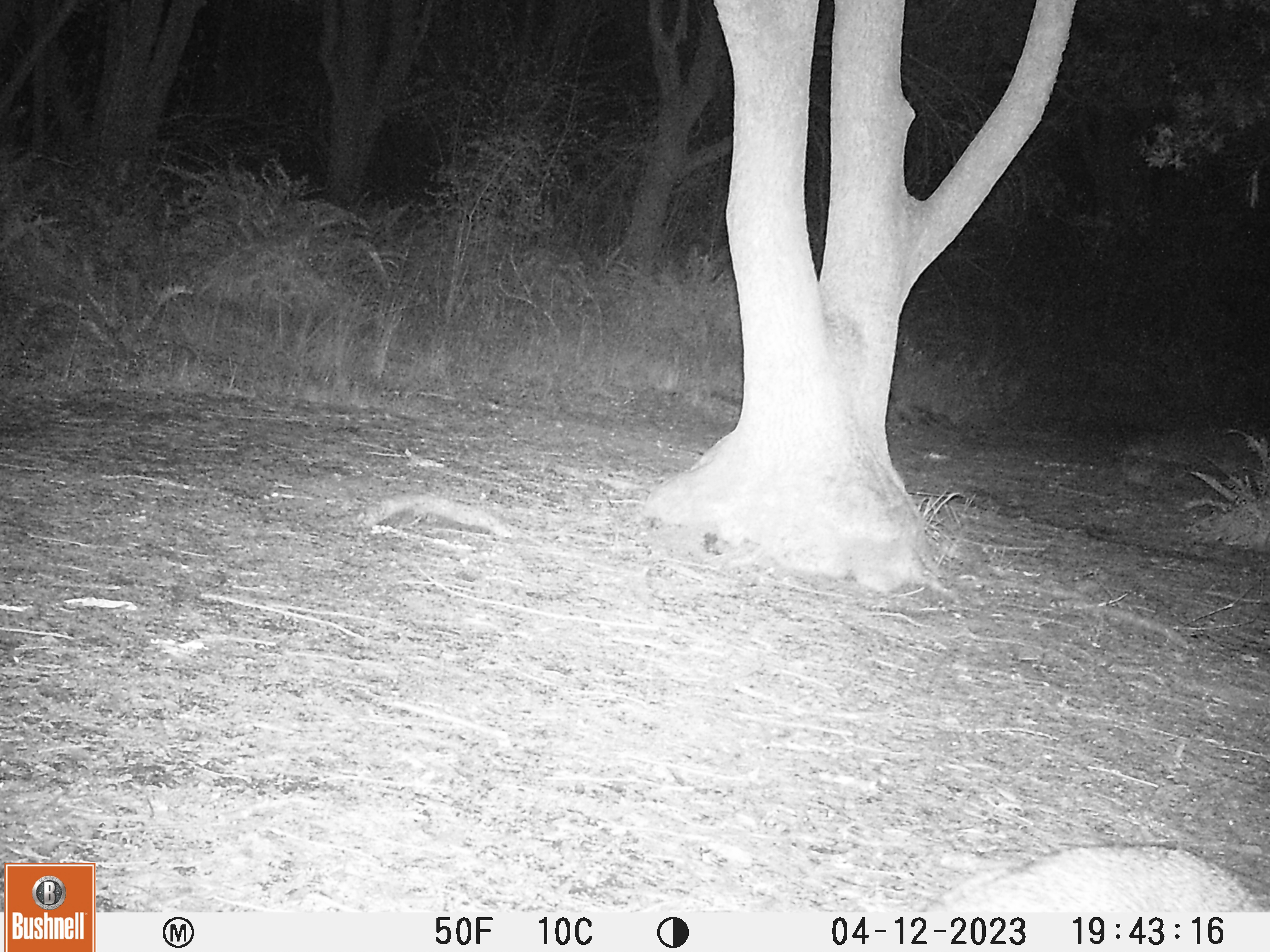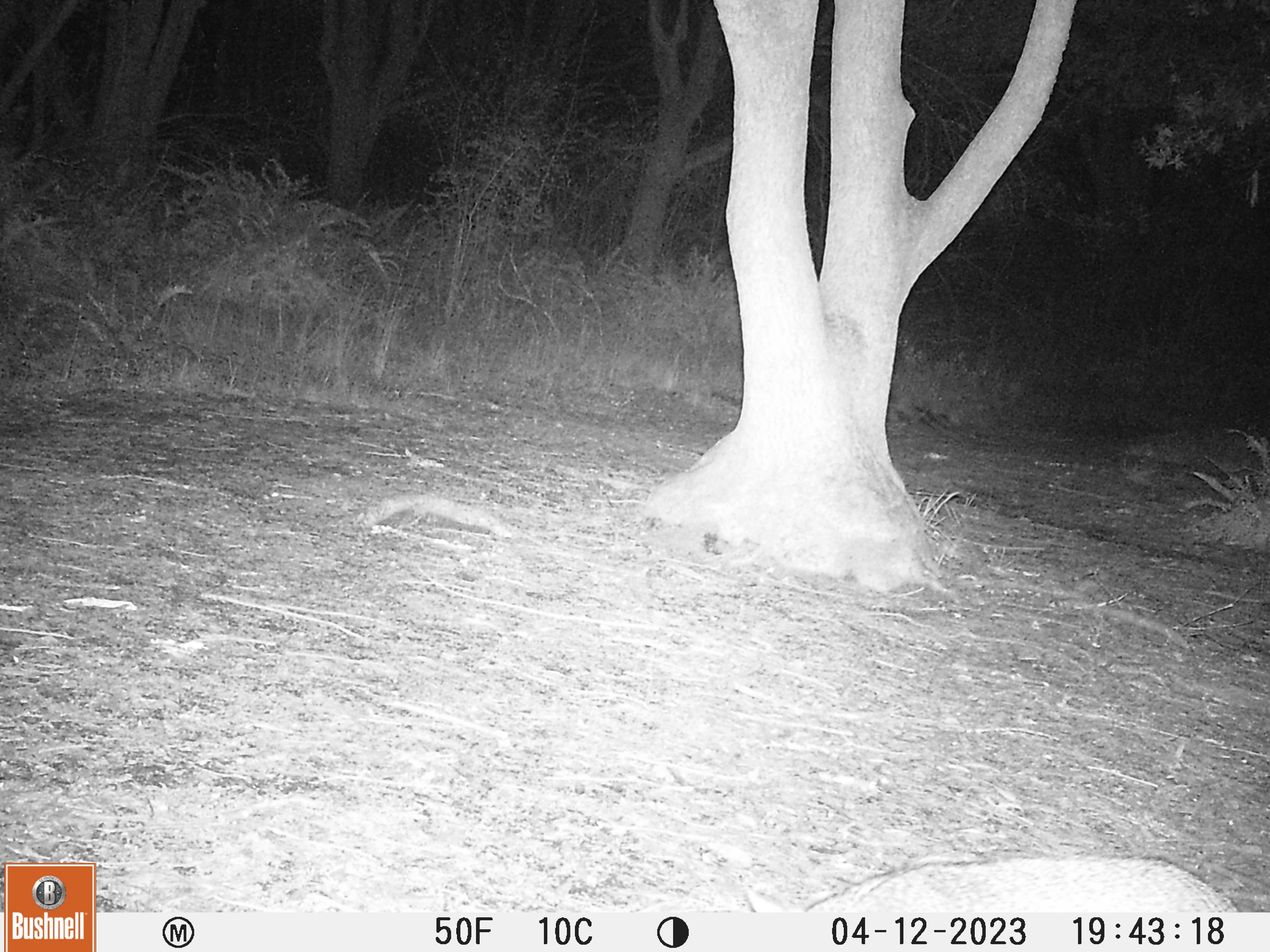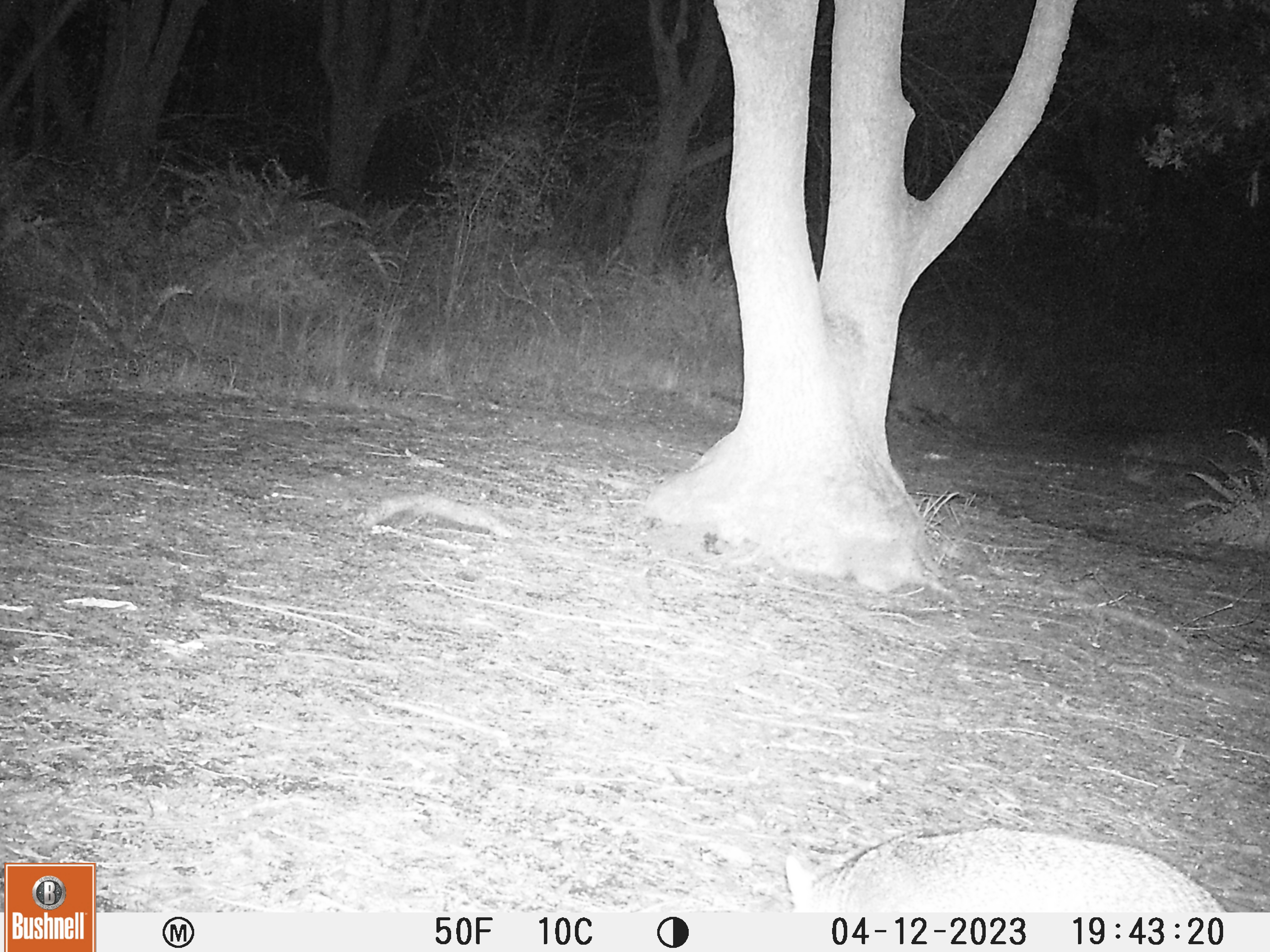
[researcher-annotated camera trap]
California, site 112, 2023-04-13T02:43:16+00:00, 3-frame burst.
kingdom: Animalia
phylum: Chordata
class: Mammalia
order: Carnivora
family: Canidae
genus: Urocyon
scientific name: Urocyon cinereoargenteus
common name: gray fox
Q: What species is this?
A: Gray fox (Urocyon cinereoargenteus).